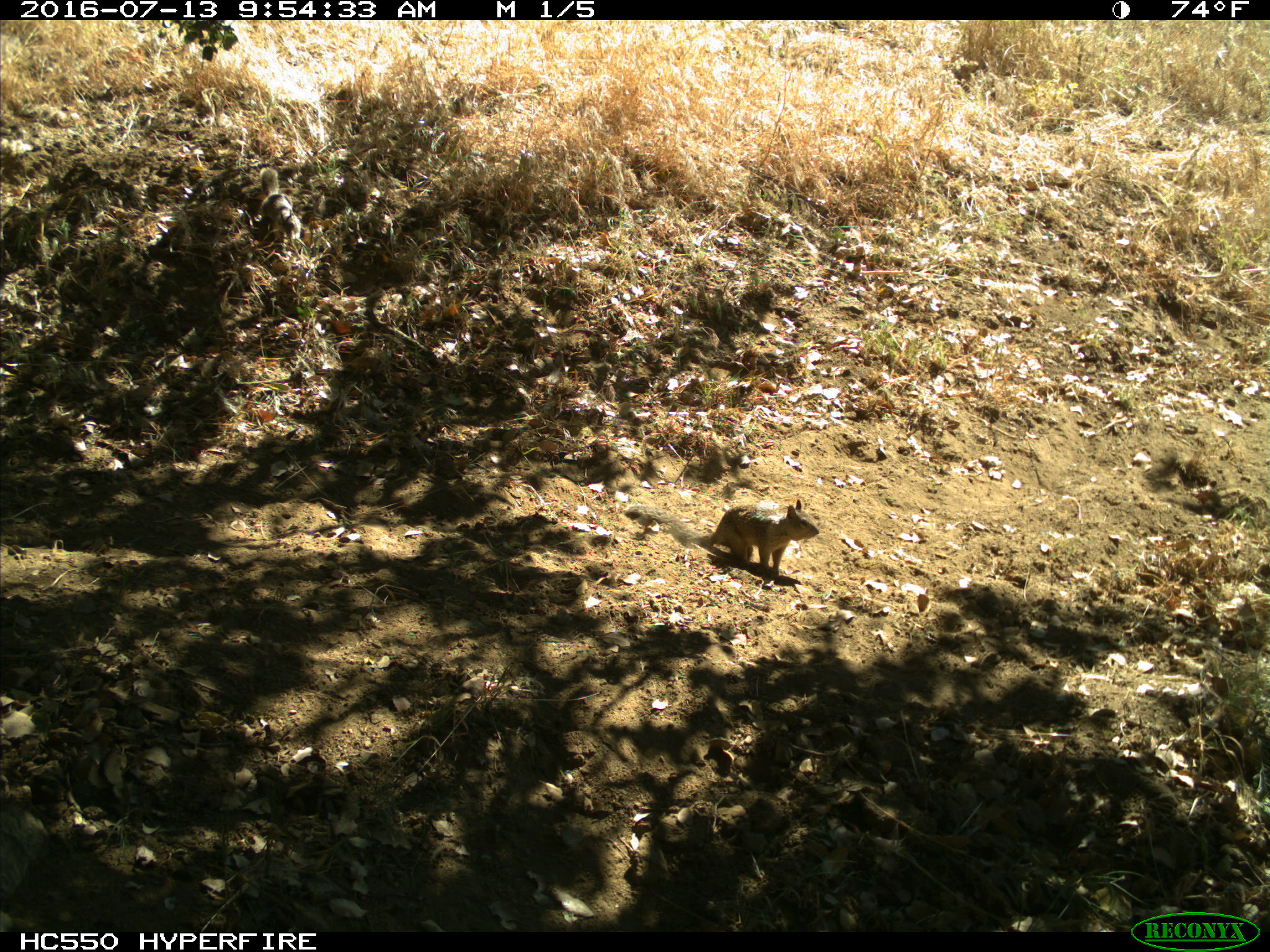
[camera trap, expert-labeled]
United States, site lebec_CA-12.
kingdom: Animalia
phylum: Chordata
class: Mammalia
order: Rodentia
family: Sciuridae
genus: Otospermophilus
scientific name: Otospermophilus beecheyi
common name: california ground squirrel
Otospermophilus beecheyi (california ground squirrel).